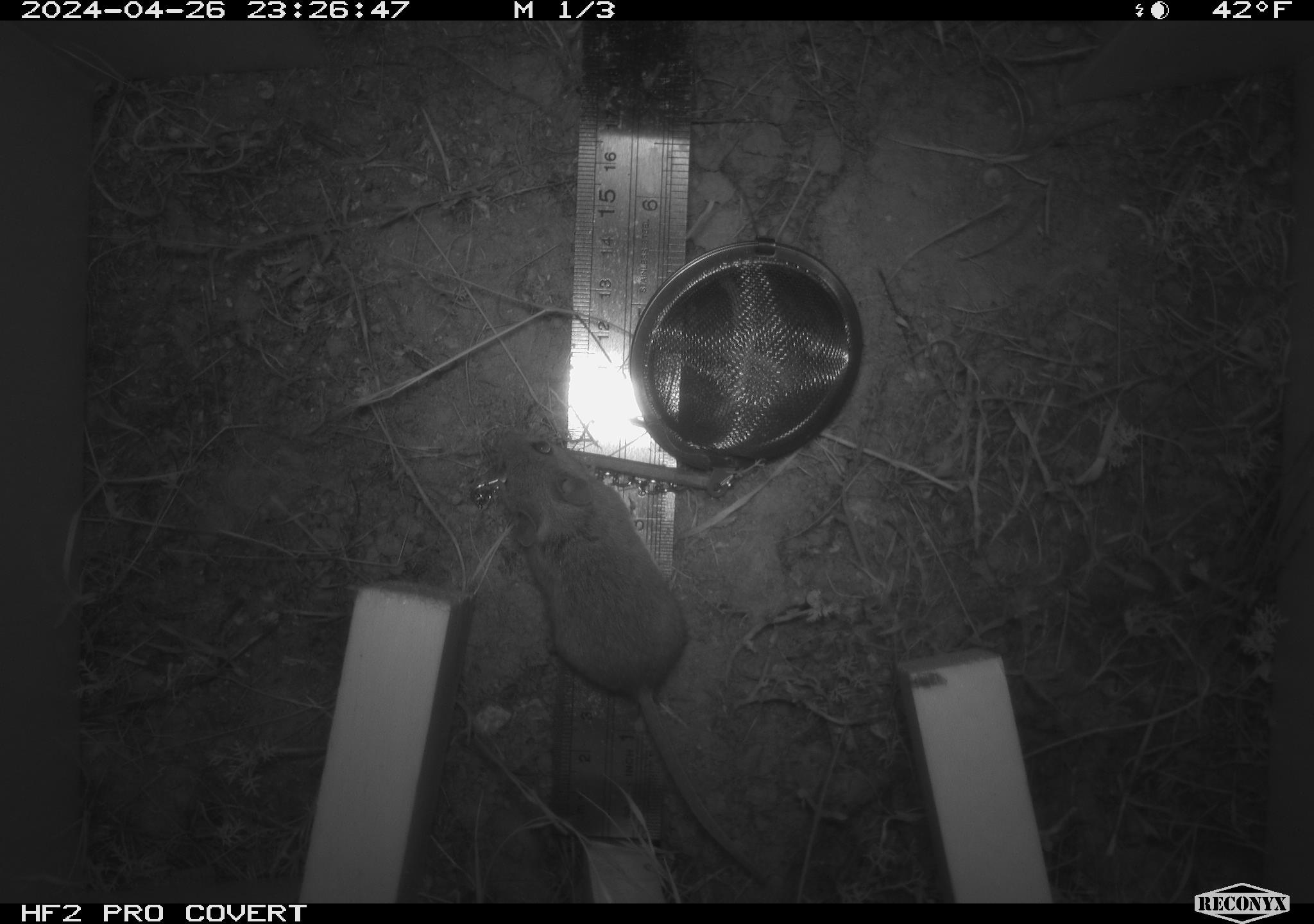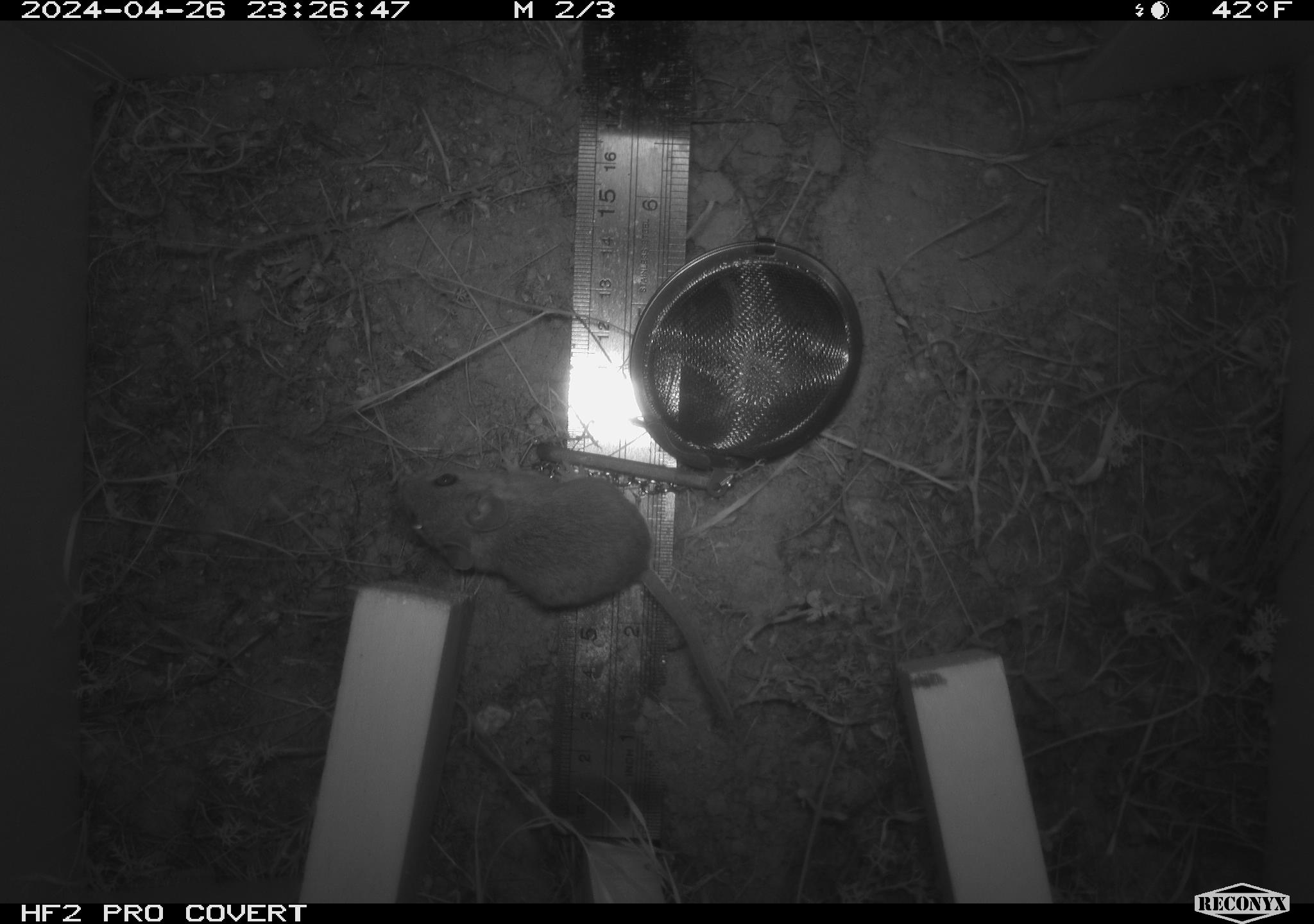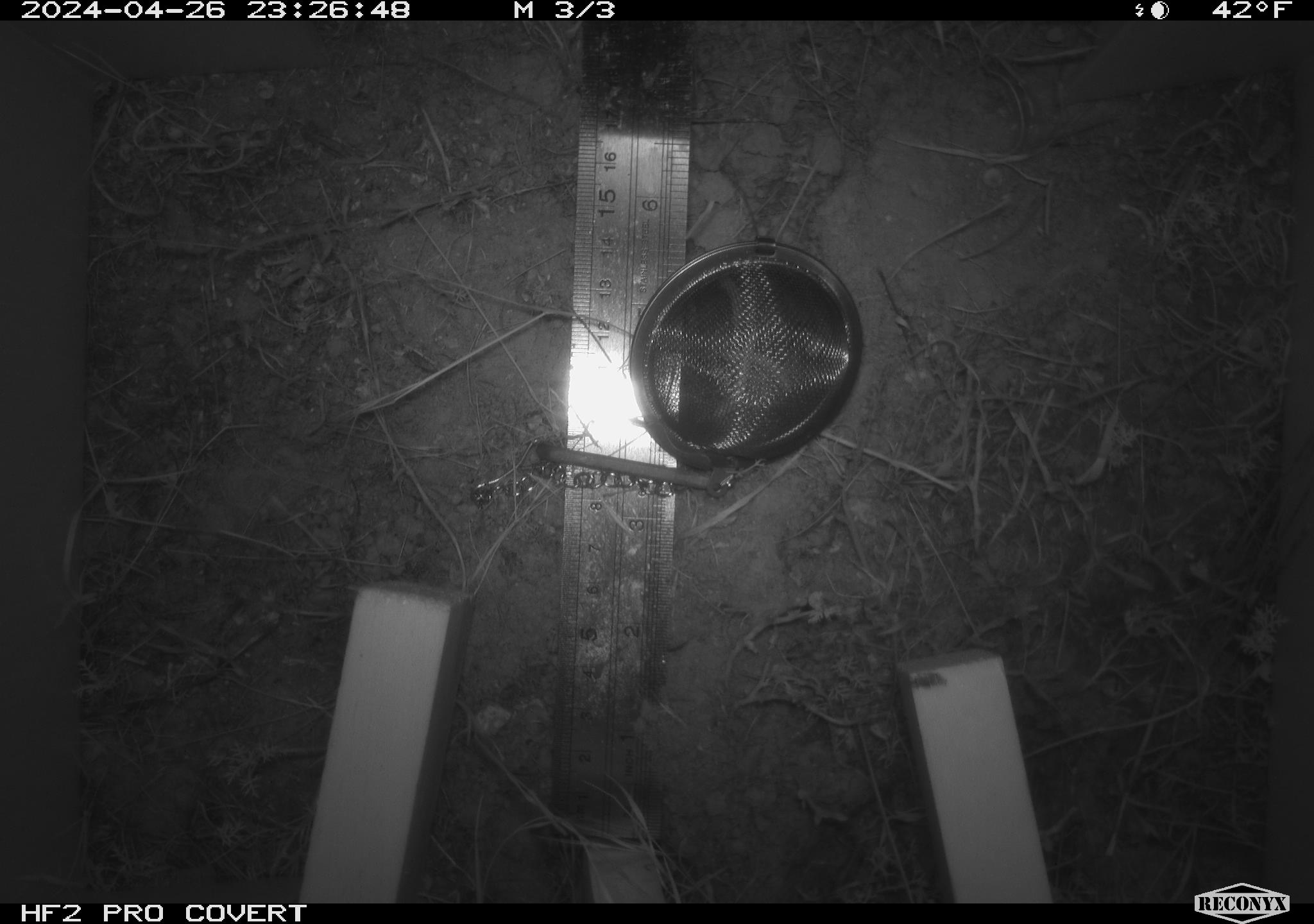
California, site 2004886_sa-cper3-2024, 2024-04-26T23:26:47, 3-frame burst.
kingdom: Animalia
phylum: Chordata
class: Mammalia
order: Rodentia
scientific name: Rodentia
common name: rodent